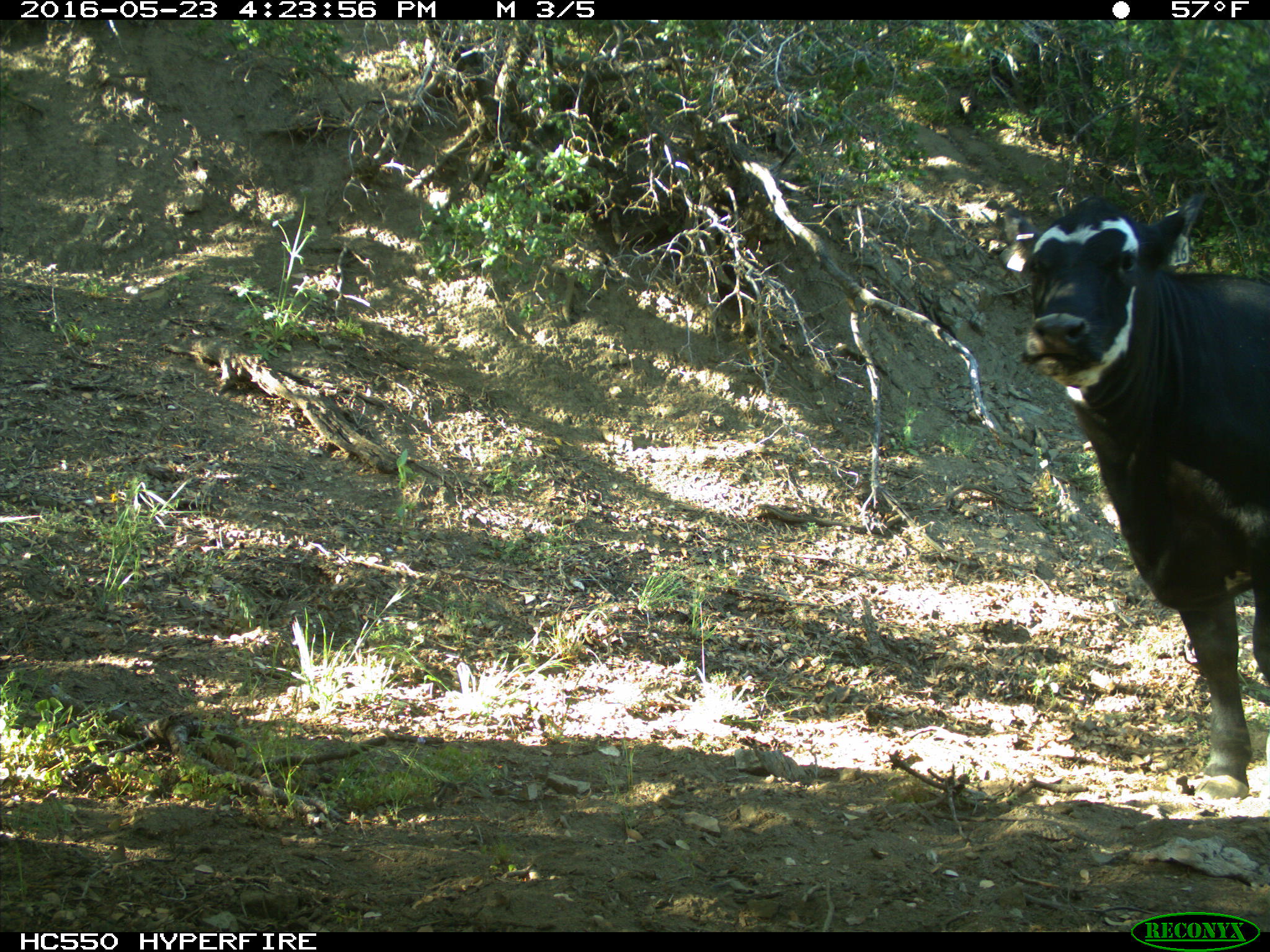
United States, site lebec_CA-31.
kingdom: Animalia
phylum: Chordata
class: Mammalia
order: Artiodactyla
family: Bovidae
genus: Bos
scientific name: Bos taurus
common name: domestic cow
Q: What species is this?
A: Bos taurus (domestic cow).